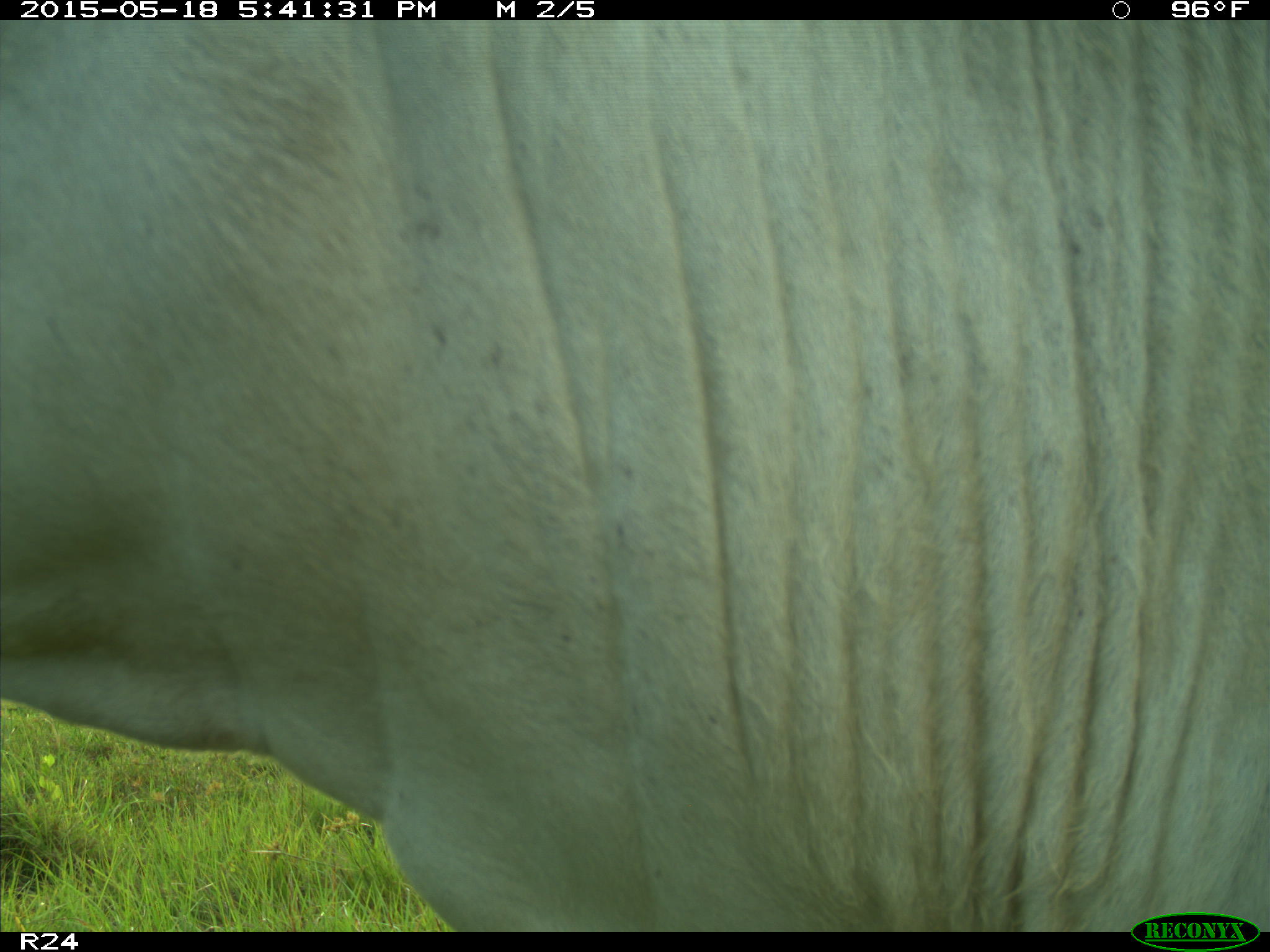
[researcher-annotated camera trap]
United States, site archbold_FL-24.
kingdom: Animalia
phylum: Chordata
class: Mammalia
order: Artiodactyla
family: Bovidae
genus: Bos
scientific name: Bos taurus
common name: domestic cow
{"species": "Bos taurus (domestic cow)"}